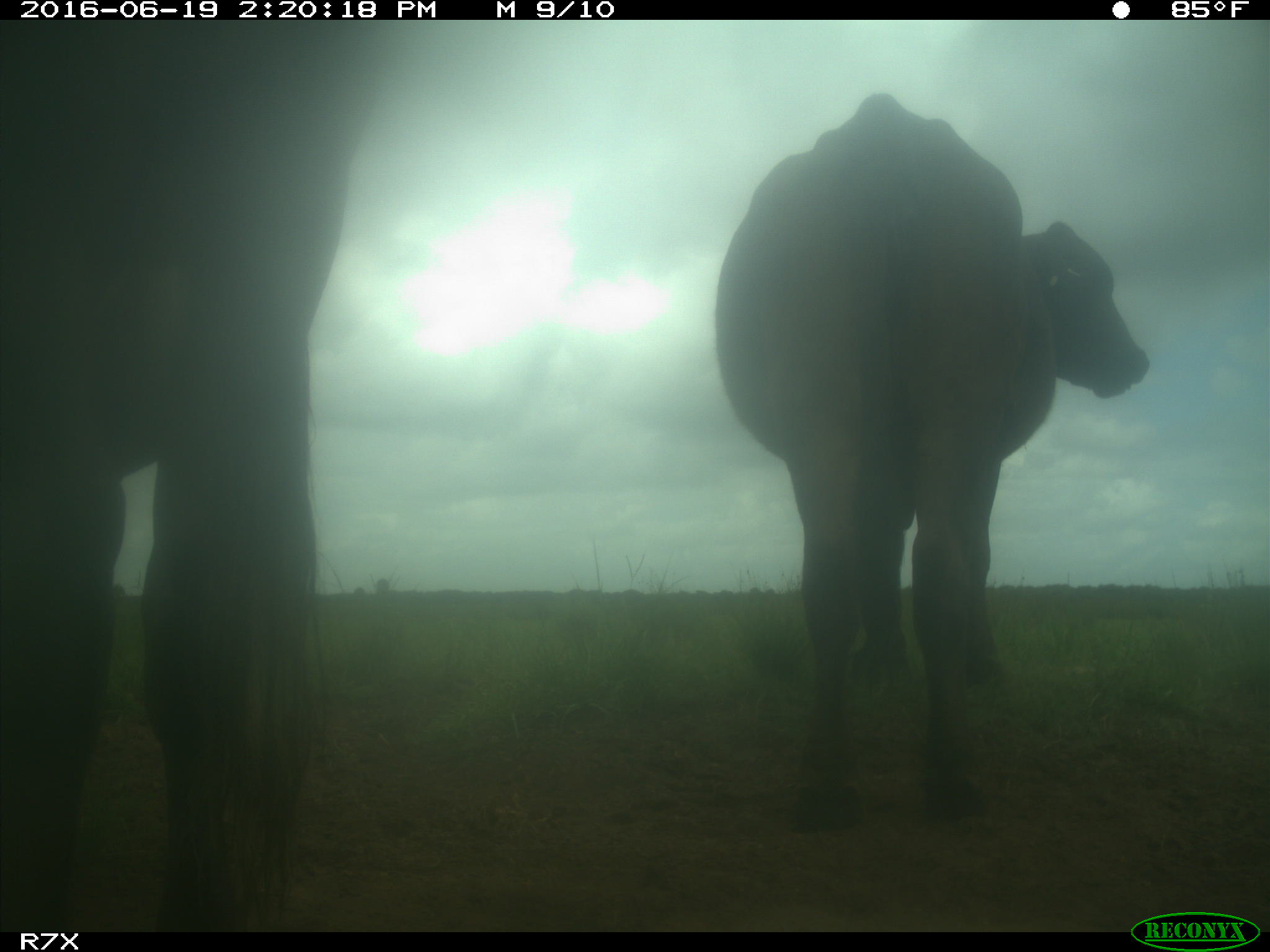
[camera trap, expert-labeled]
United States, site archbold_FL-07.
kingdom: Animalia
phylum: Chordata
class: Mammalia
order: Artiodactyla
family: Bovidae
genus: Bos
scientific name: Bos taurus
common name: domestic cow